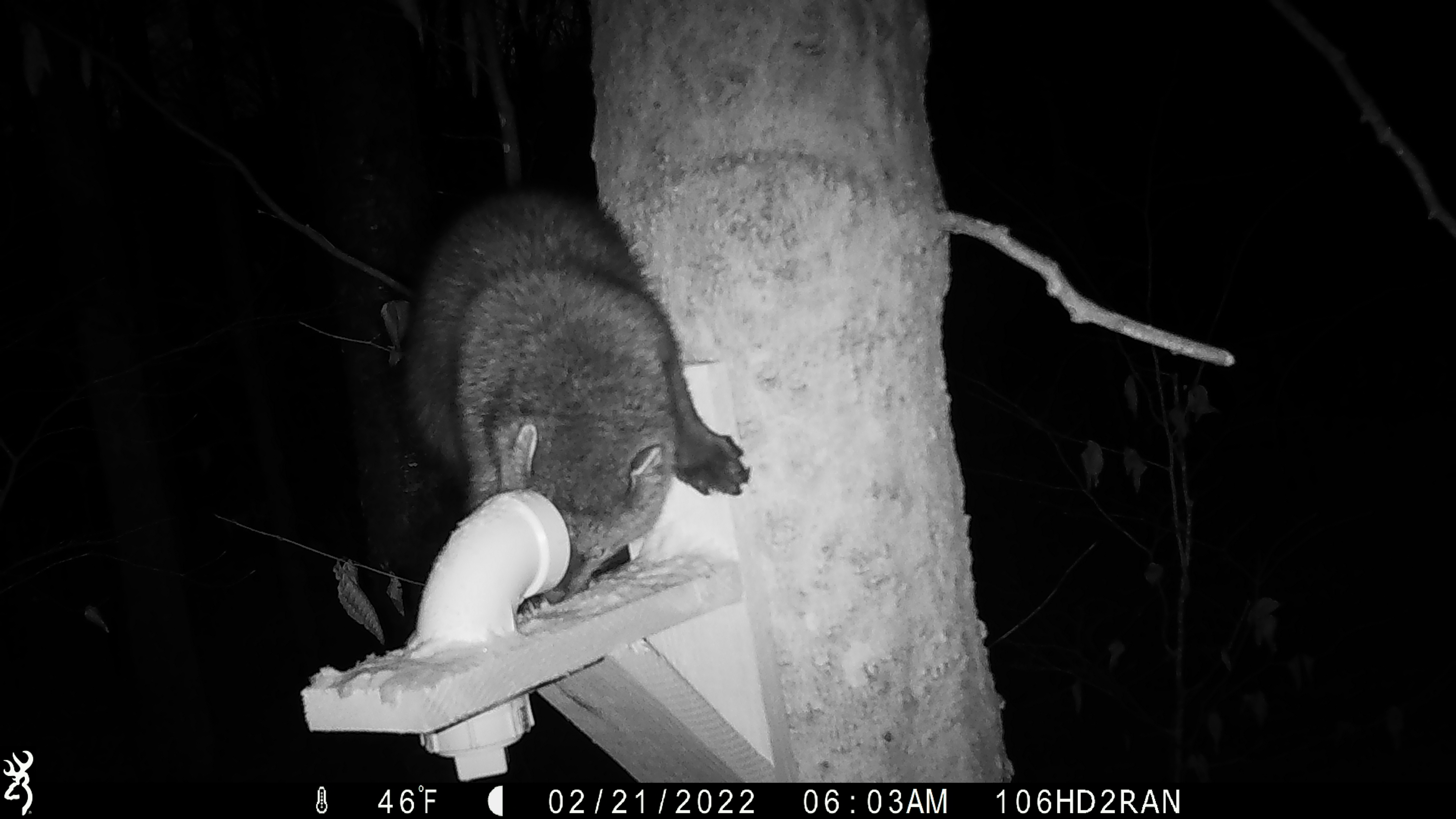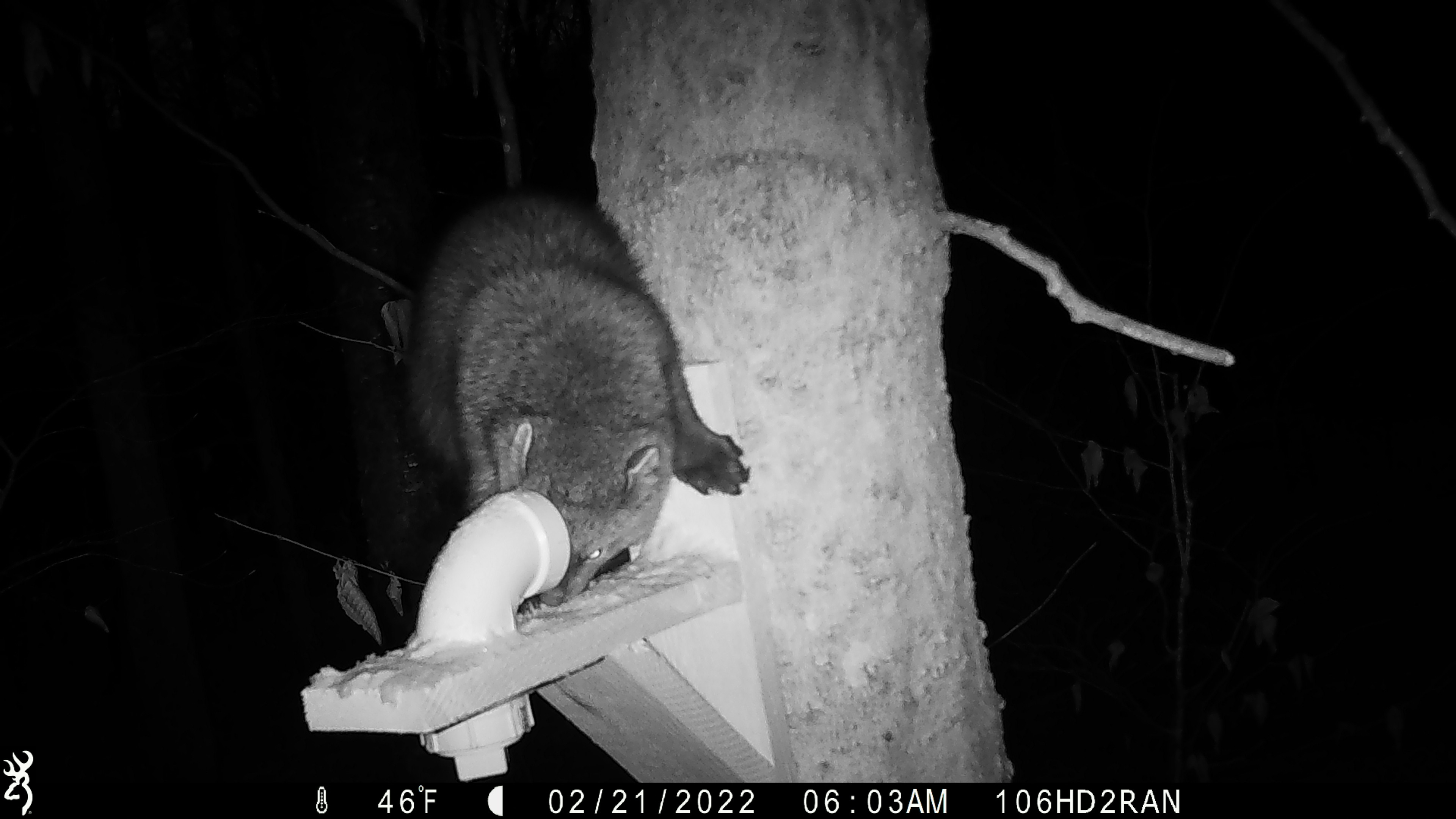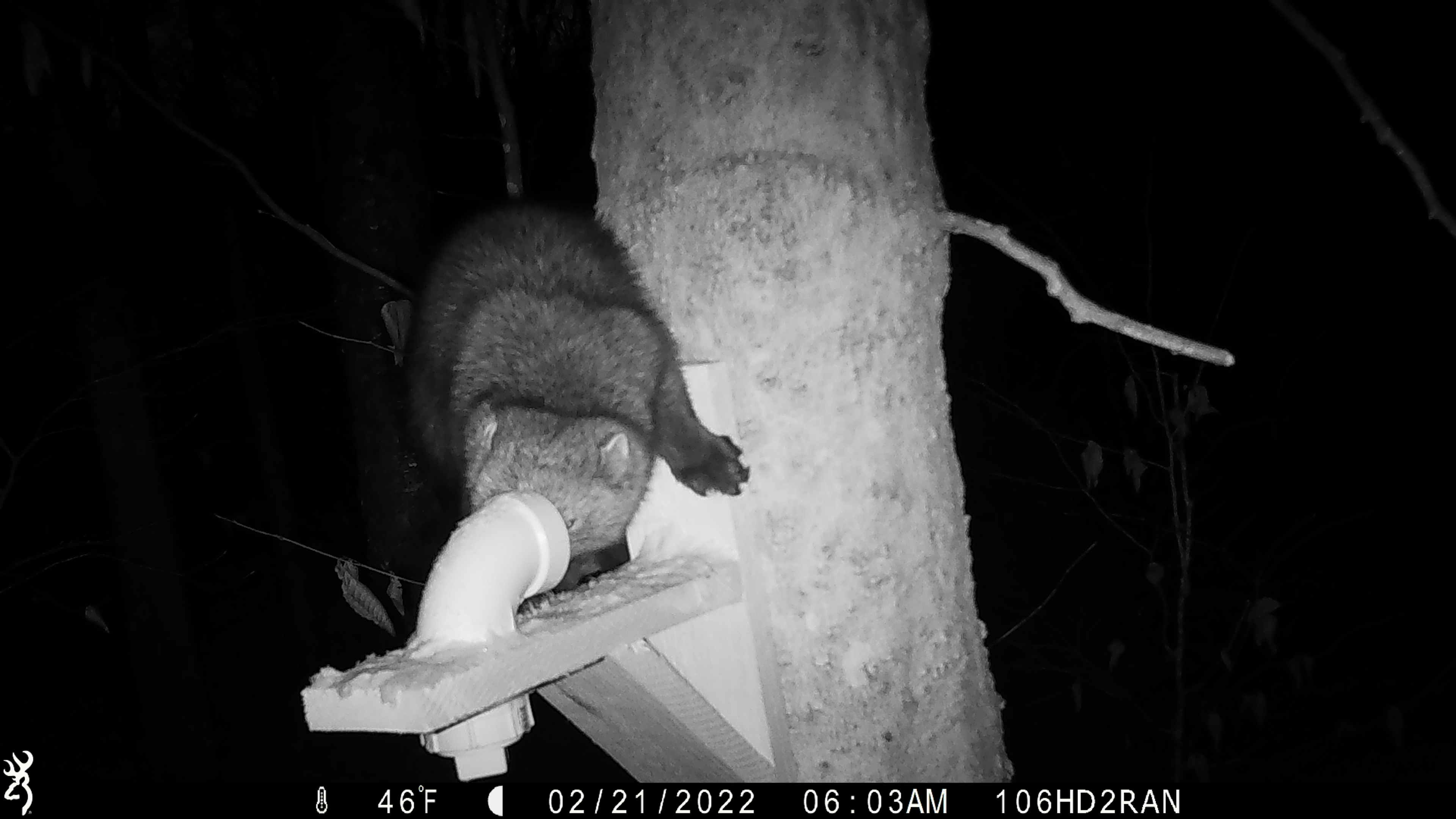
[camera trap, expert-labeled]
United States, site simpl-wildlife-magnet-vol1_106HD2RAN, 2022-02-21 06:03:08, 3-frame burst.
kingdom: Animalia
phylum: Chordata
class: Mammalia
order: Carnivora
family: Mustelidae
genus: Pekania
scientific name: Pekania pennanti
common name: fisher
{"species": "fisher (Pekania pennanti)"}